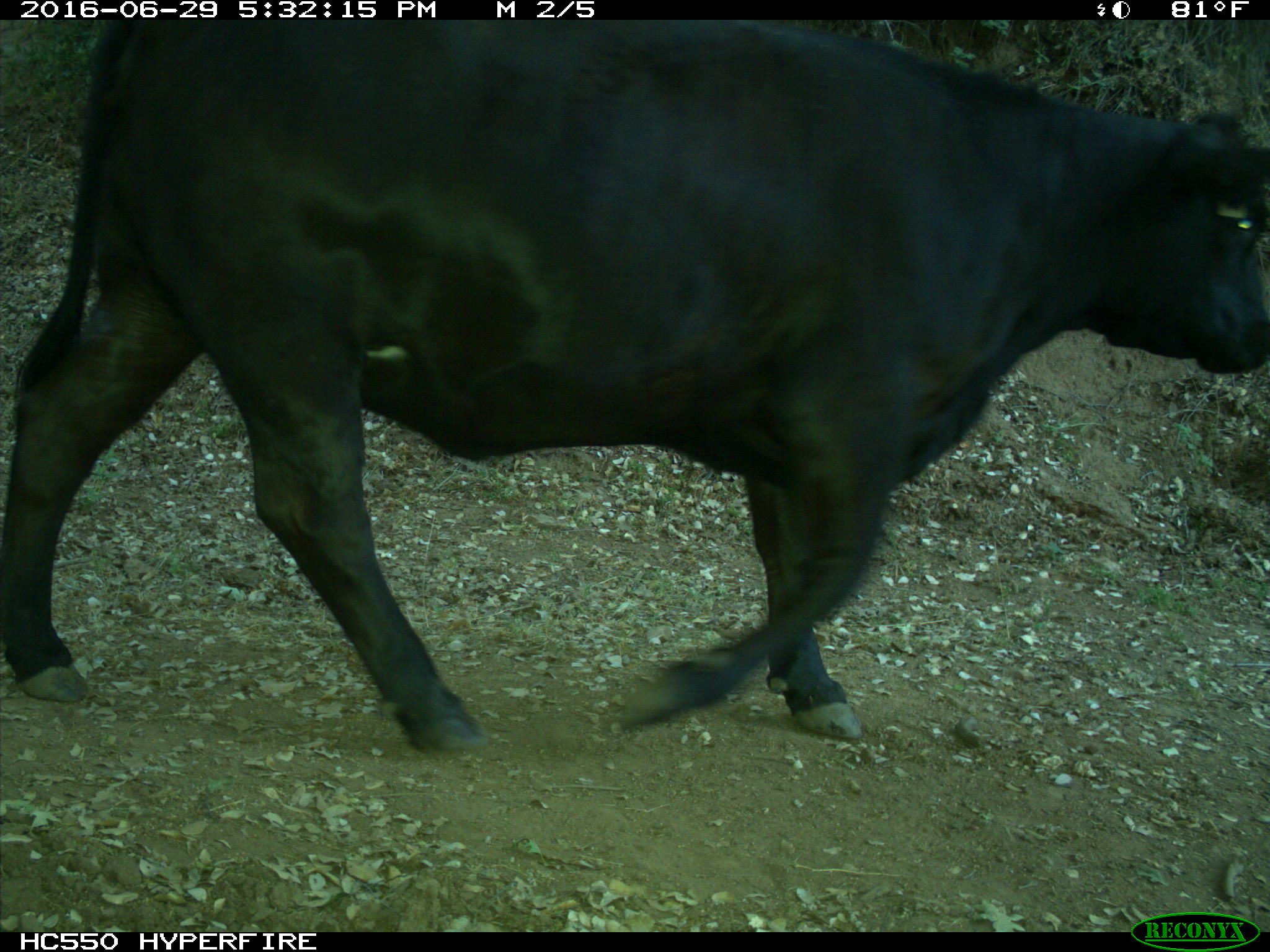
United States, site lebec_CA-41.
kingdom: Animalia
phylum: Chordata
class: Mammalia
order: Artiodactyla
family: Bovidae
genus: Bos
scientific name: Bos taurus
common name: domestic cow